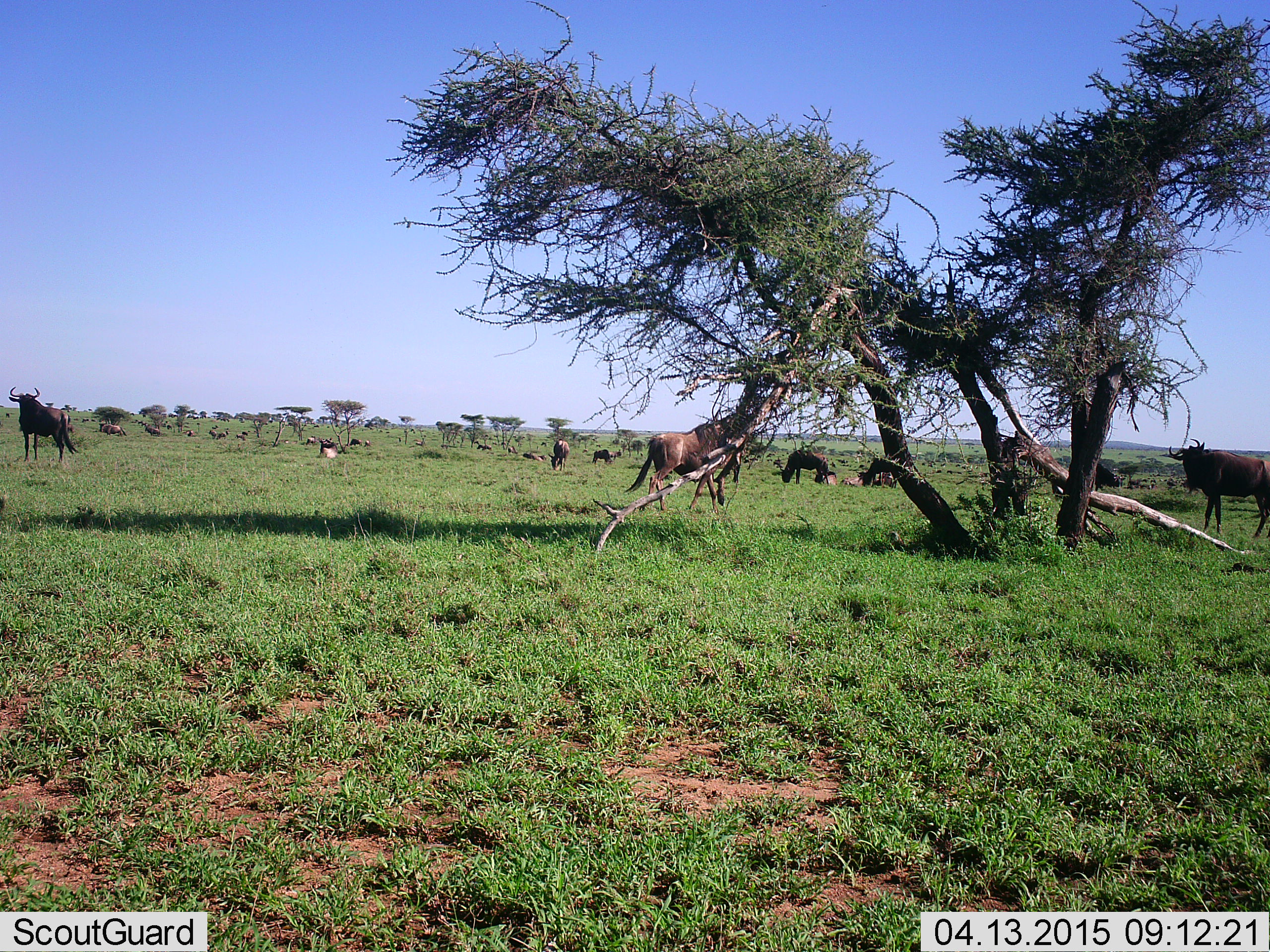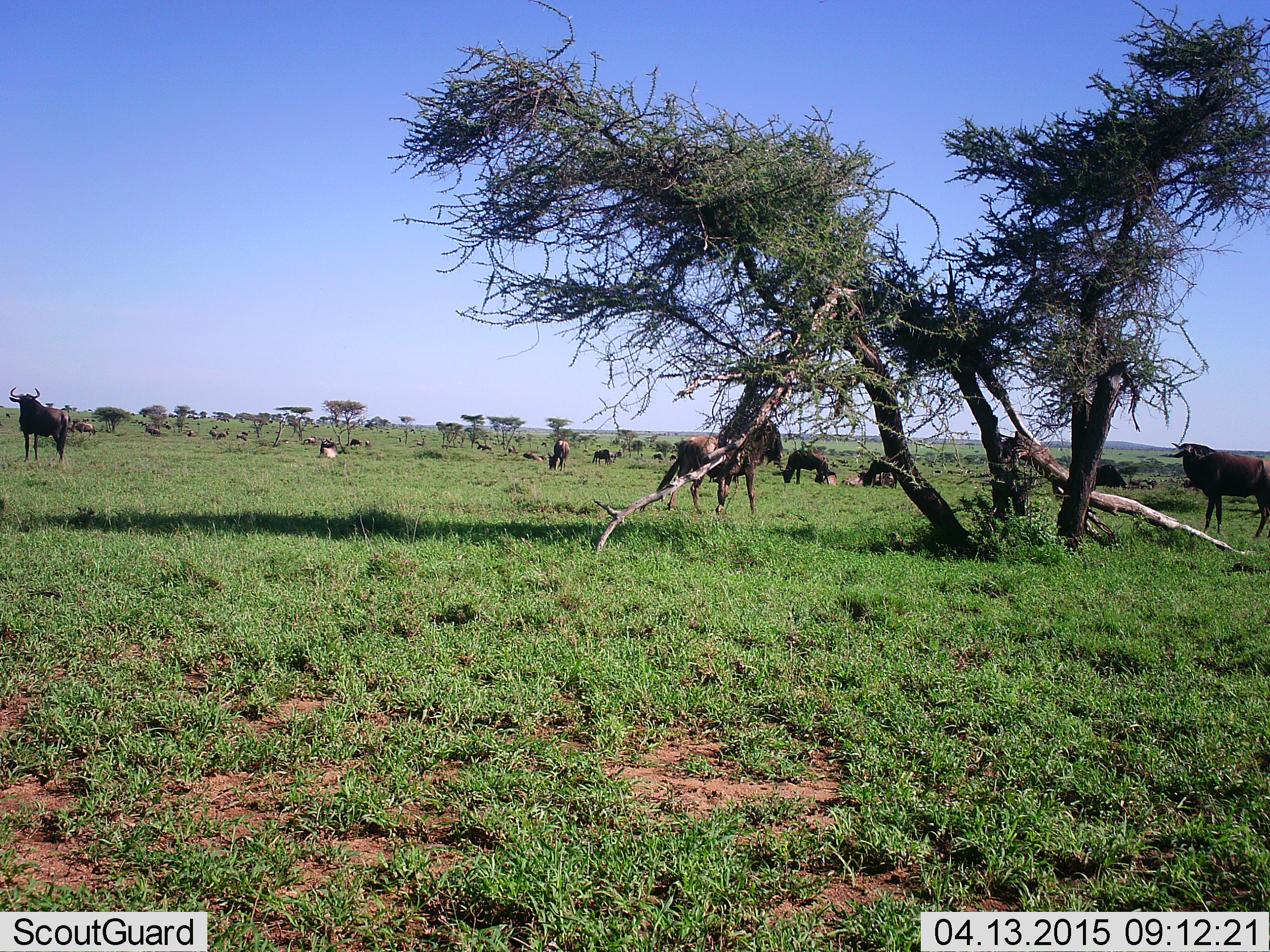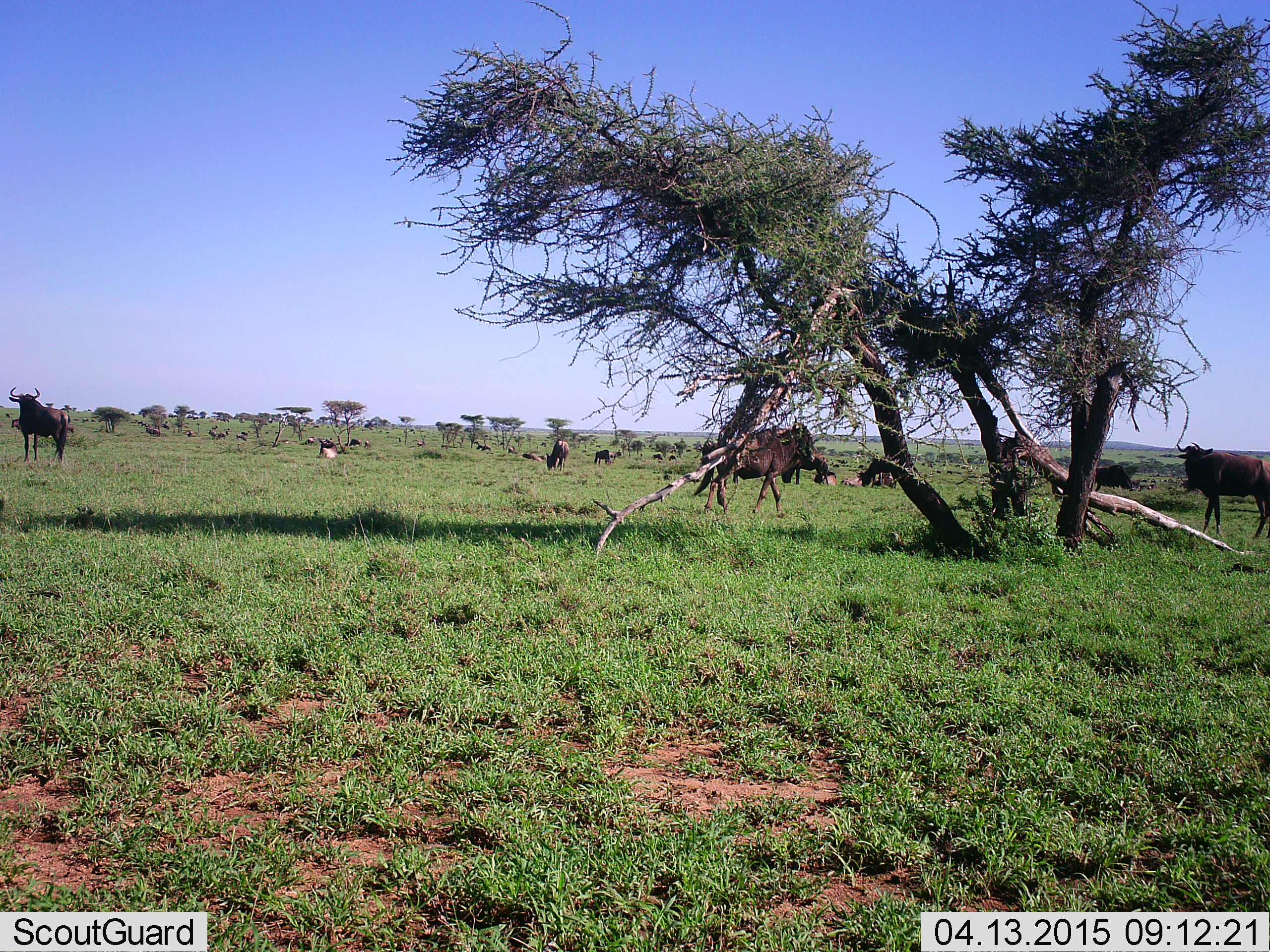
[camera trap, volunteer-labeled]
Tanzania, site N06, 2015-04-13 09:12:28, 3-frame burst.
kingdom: Animalia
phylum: Chordata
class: Mammalia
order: Artiodactyla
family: Bovidae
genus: Connochaetes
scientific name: Connochaetes taurinus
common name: blue wildebeest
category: wildebeest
Wildebeest (blue wildebeest) (Connochaetes taurinus), count 11-50. Behavior (volunteer vote fractions): standing 100%, resting 70%, moving 30%, interacting 0%. Young present (vote fraction): 0%. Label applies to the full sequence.